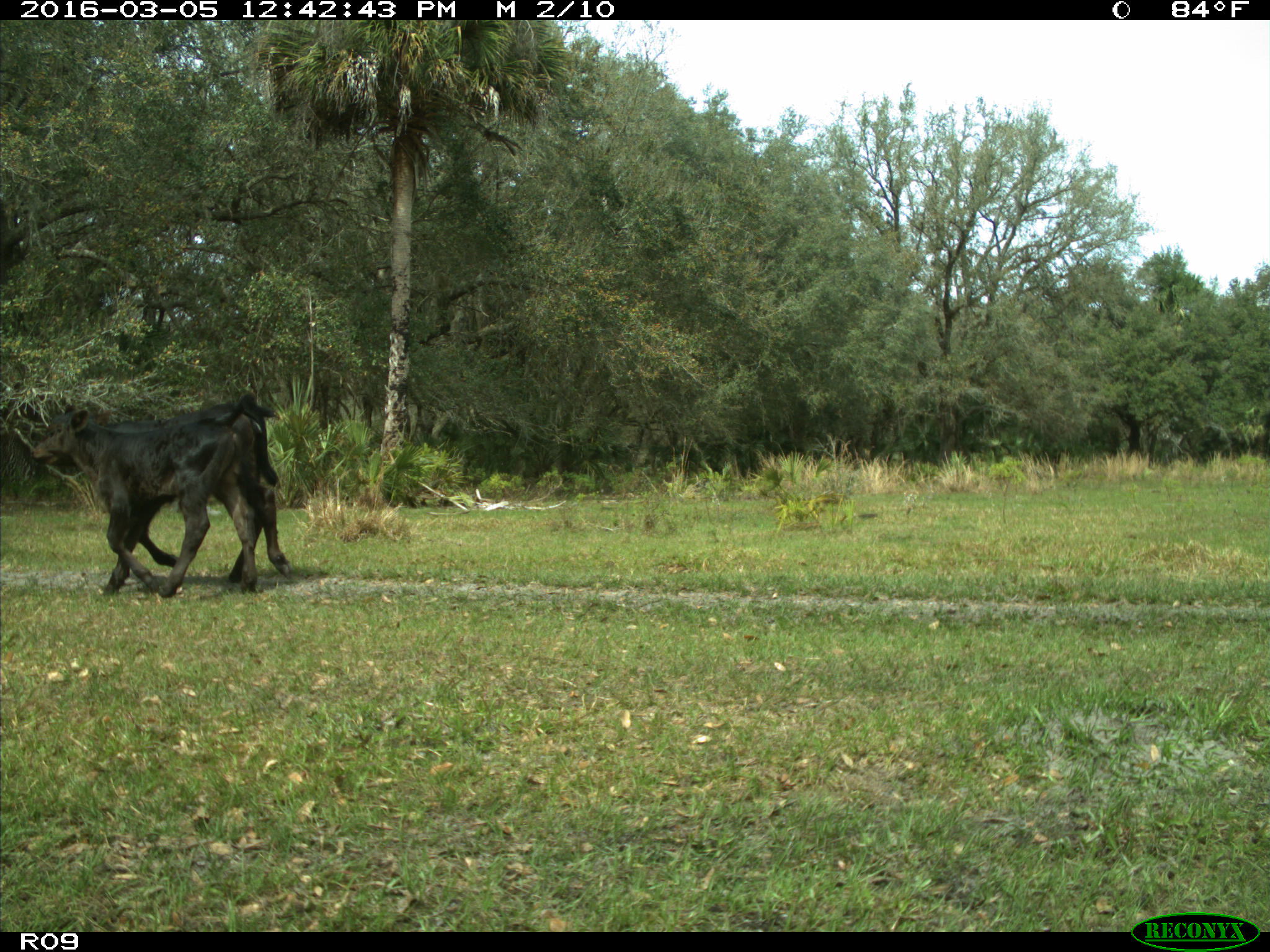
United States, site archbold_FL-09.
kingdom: Animalia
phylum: Chordata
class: Mammalia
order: Artiodactyla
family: Bovidae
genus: Bos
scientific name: Bos taurus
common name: domestic cow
Bos taurus (domestic cow).